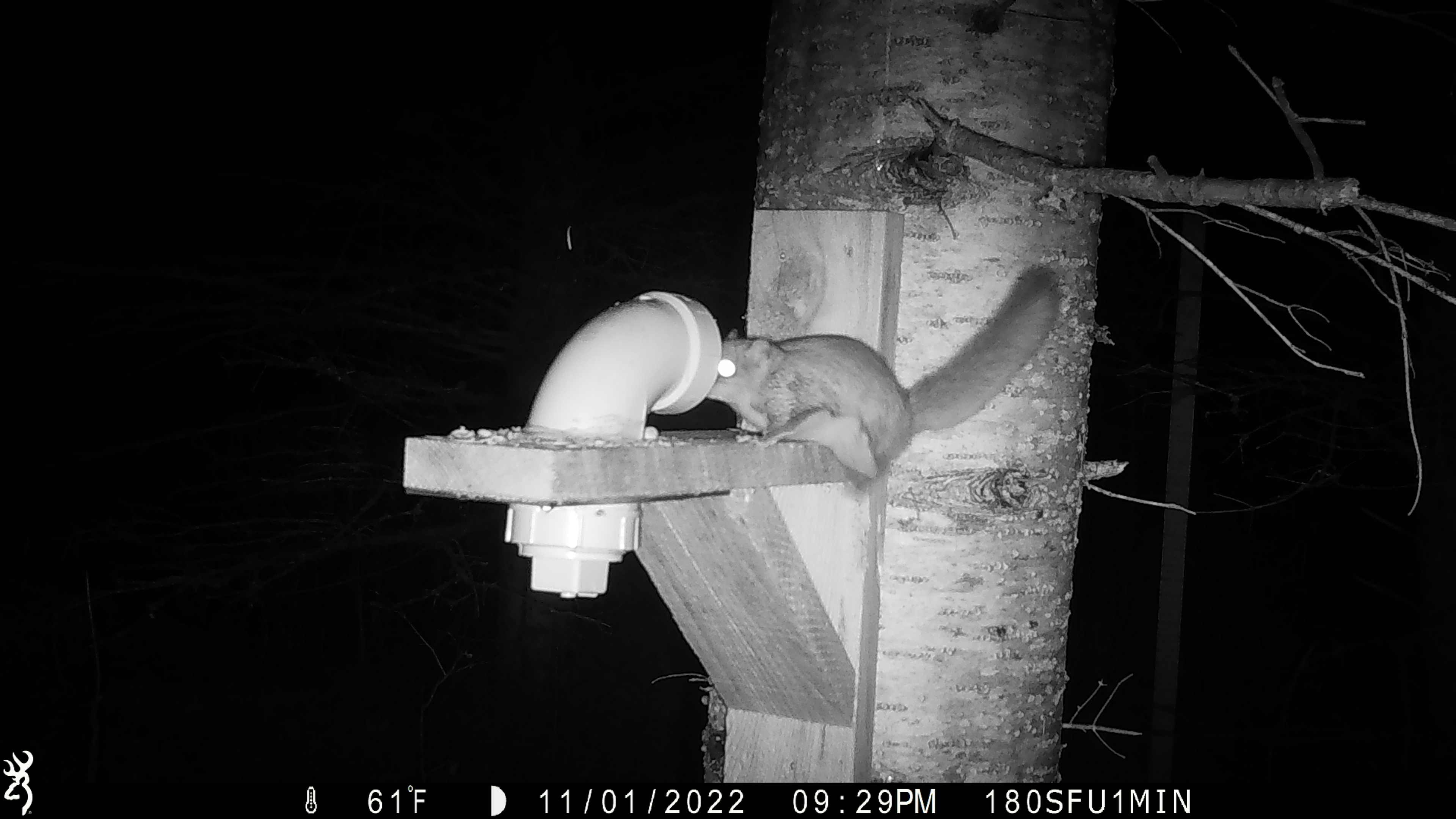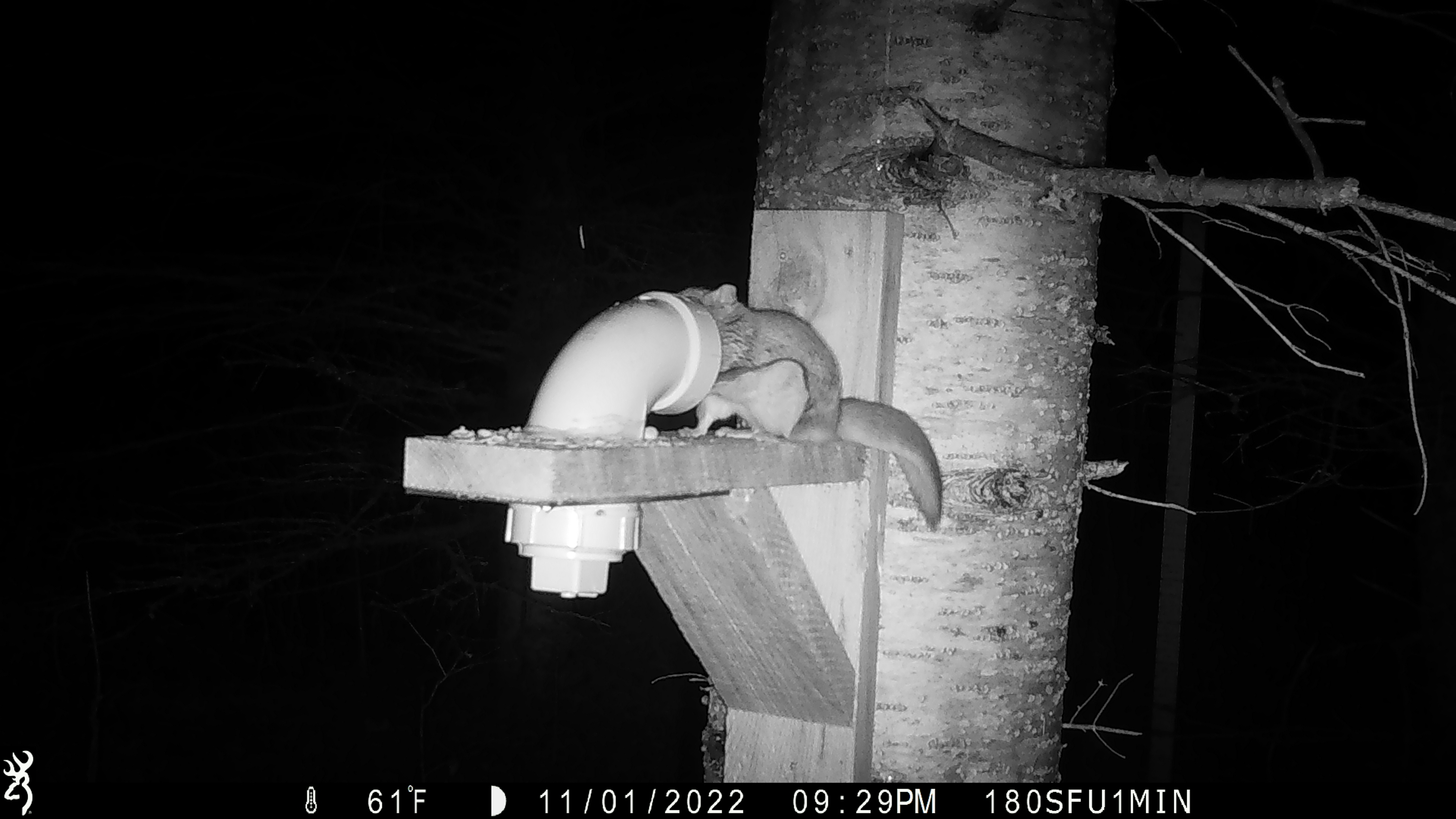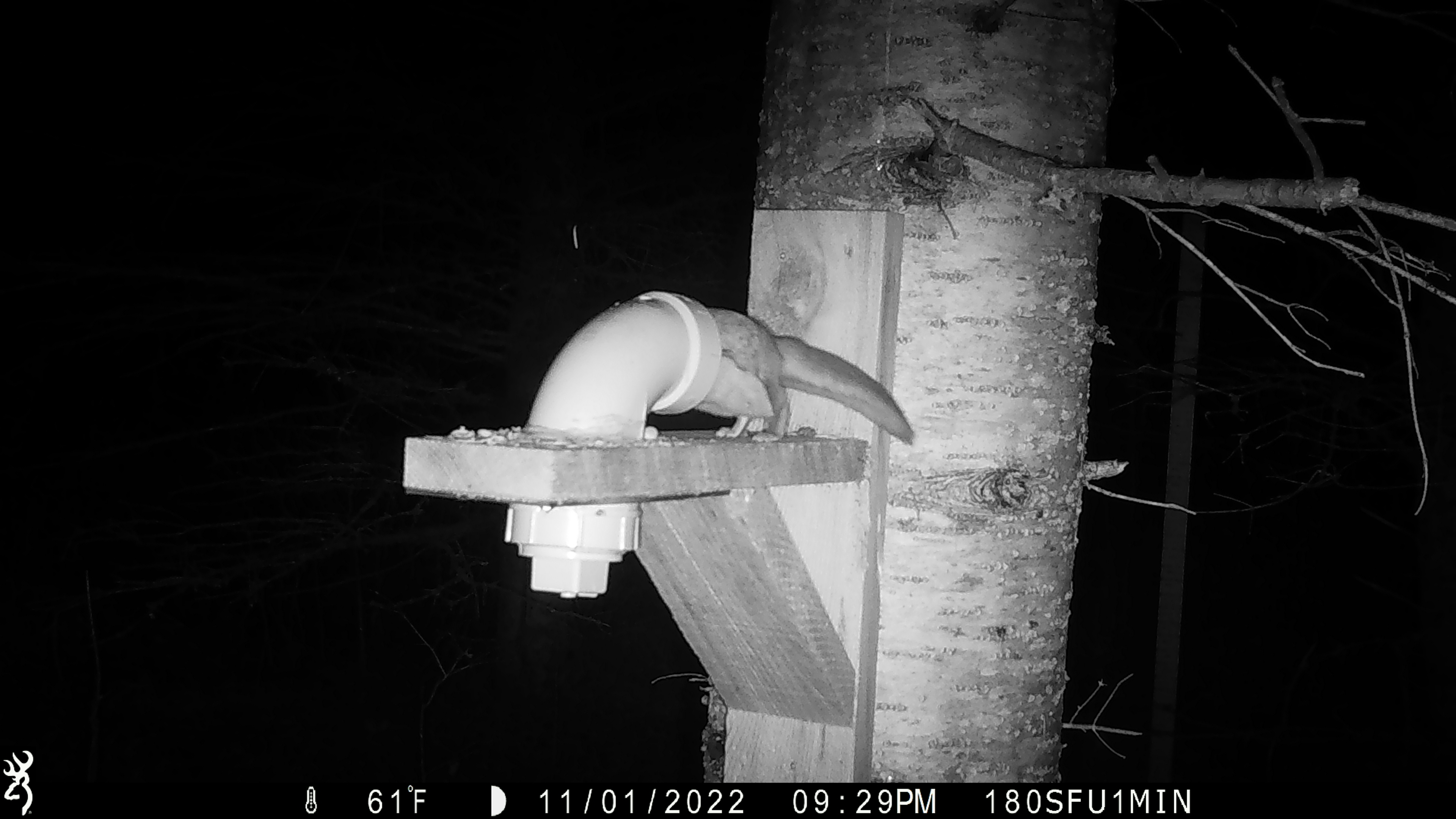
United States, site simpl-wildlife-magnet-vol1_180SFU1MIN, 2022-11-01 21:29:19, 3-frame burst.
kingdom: Animalia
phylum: Chordata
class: Mammalia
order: Rodentia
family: Sciuridae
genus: Glaucomys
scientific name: Glaucomys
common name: flying squirrel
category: flying squirrel sp.